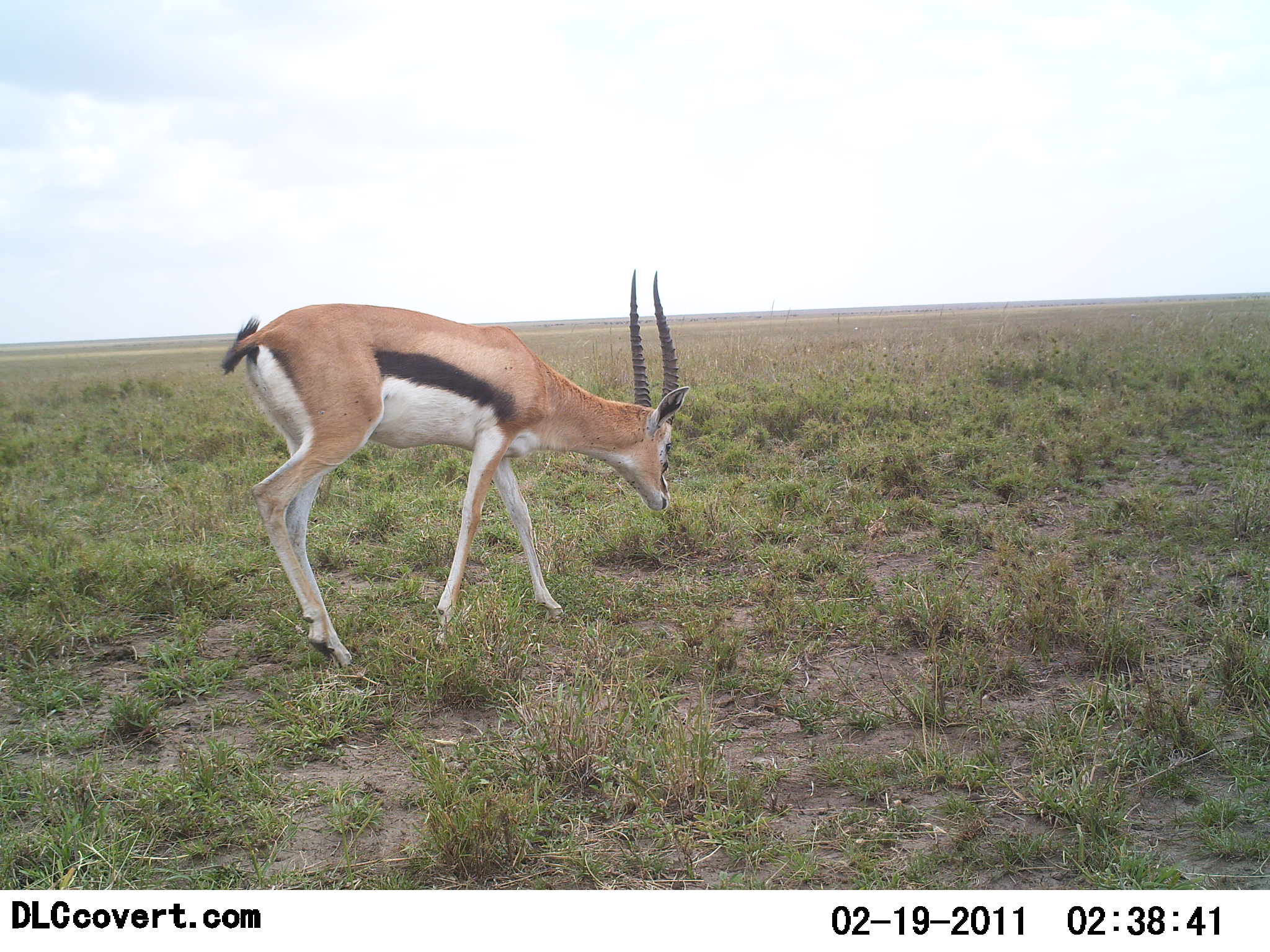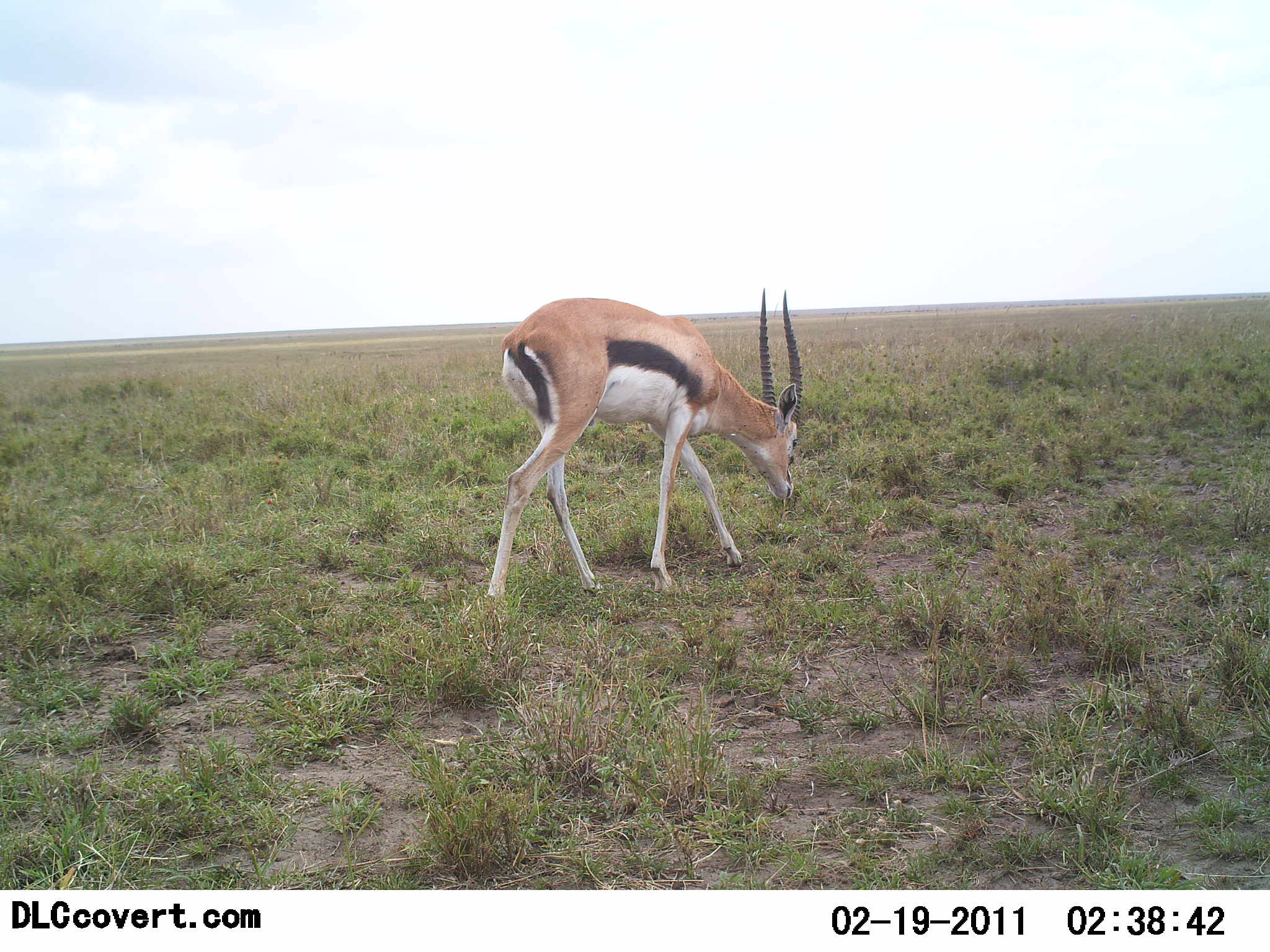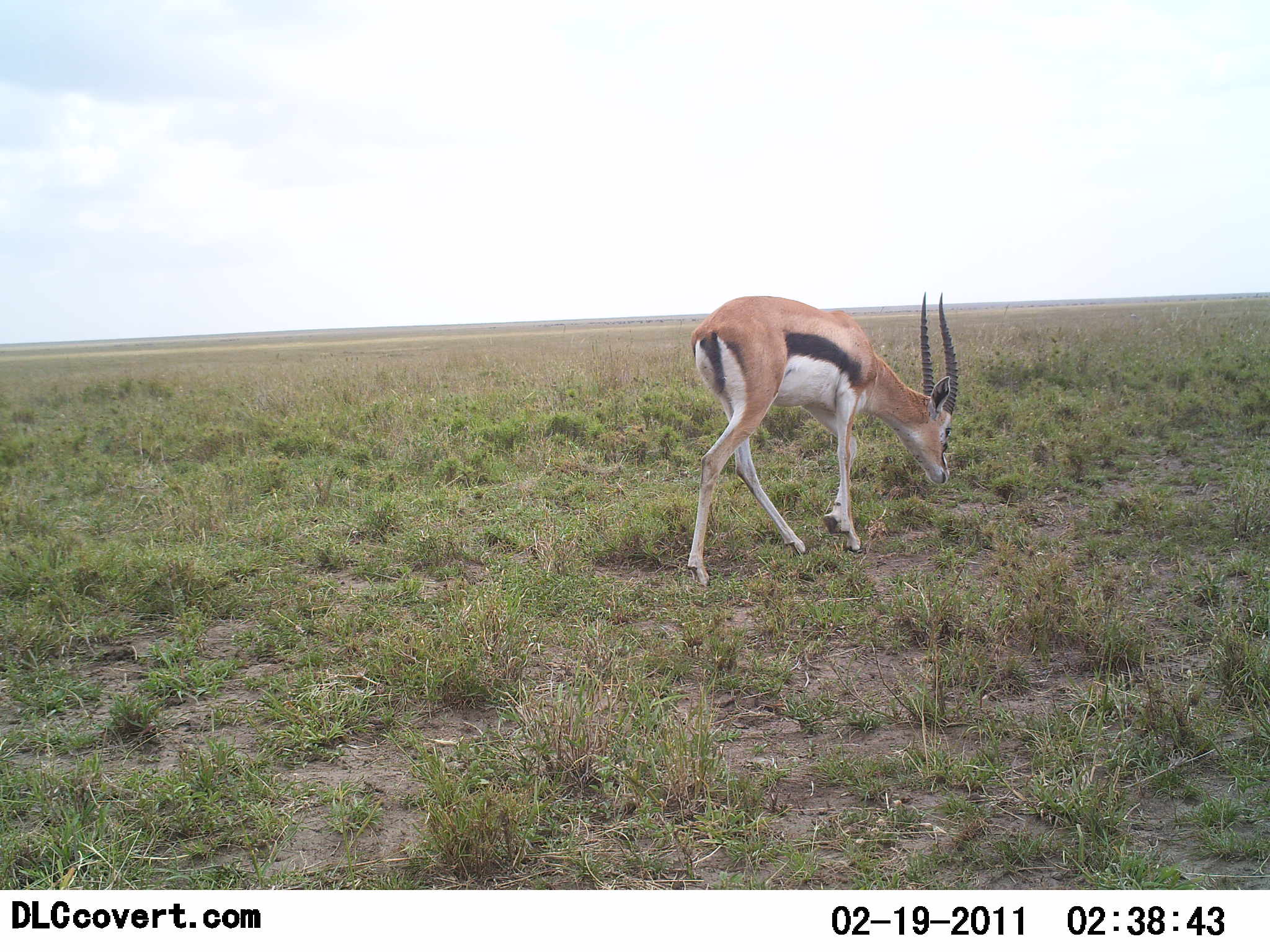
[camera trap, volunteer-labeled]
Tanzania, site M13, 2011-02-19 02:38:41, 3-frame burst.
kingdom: Animalia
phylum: Chordata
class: Mammalia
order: Artiodactyla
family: Bovidae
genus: Eudorcas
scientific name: Eudorcas thomsonii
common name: thomson's gazelle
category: gazellethomsons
Gazellethomsons (thomson's gazelle) (Eudorcas thomsonii), count 1. Behavior (volunteer vote fractions): standing 0%, resting 0%, moving 45%, interacting 0%. Young present (vote fraction): 0%. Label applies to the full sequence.